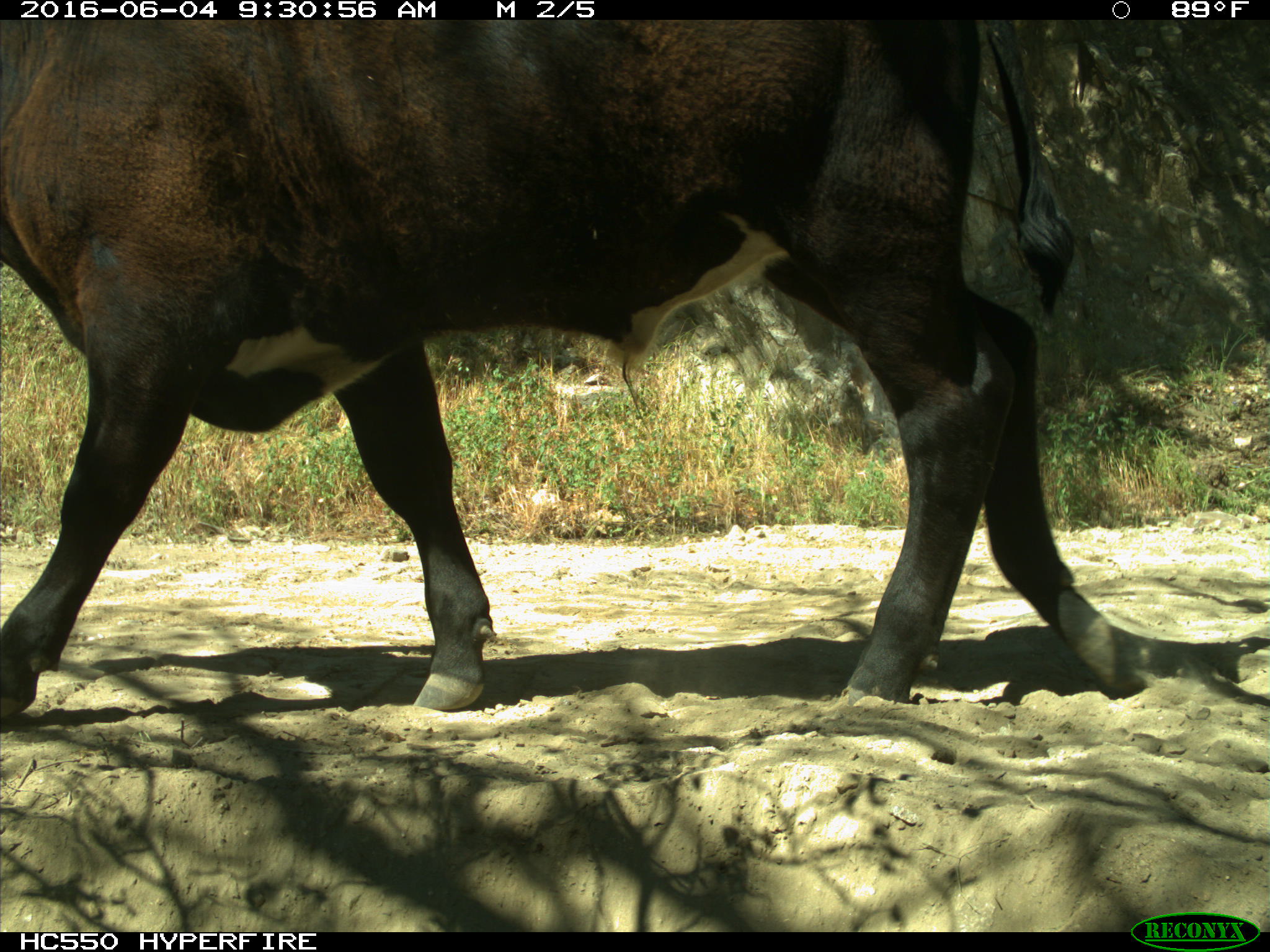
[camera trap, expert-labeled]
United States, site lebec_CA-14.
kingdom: Animalia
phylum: Chordata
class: Mammalia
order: Artiodactyla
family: Bovidae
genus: Bos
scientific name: Bos taurus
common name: domestic cow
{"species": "Bos taurus (domestic cow)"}